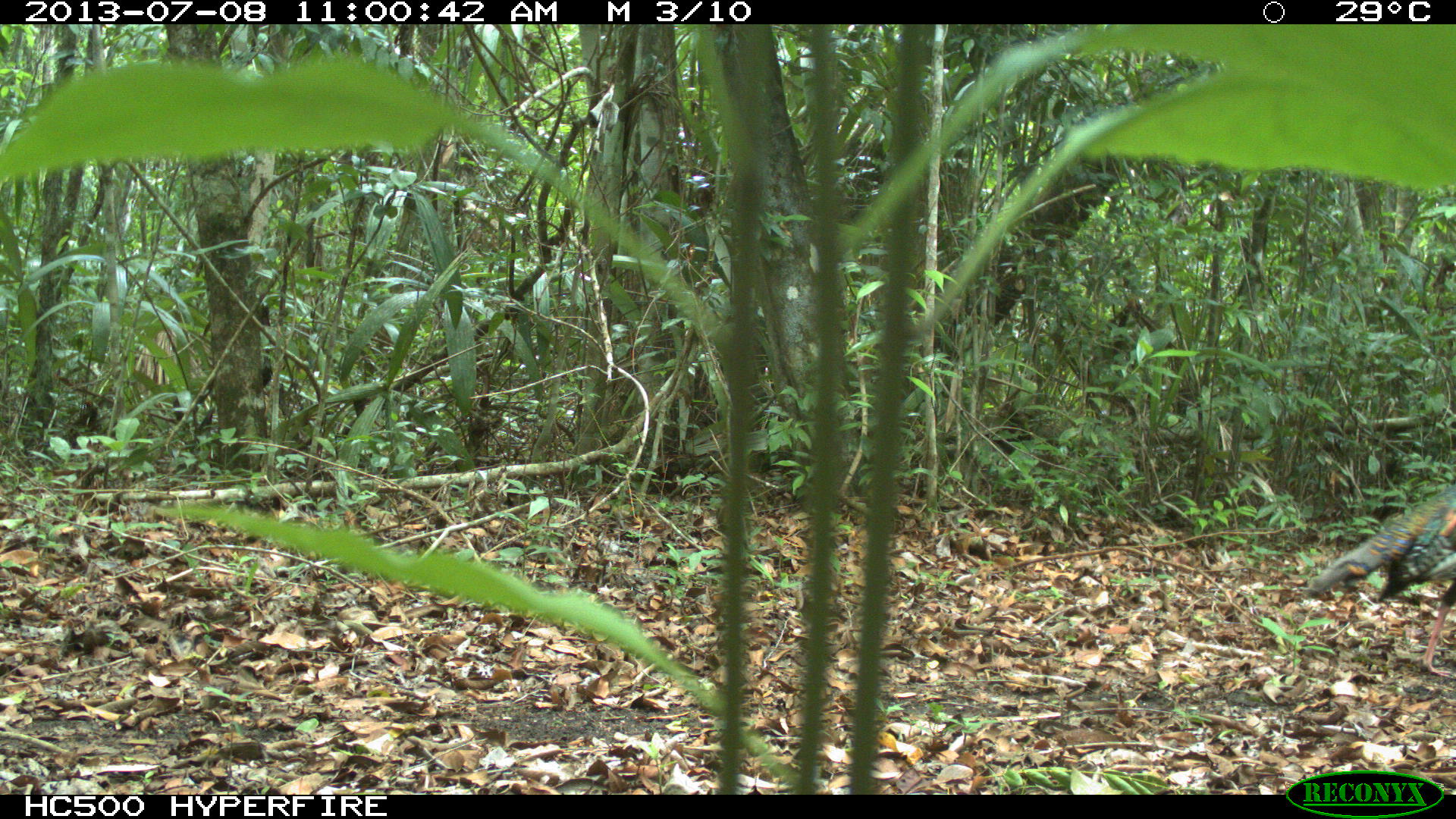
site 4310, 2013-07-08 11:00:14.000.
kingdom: Animalia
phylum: Chordata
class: Aves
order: Galliformes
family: Phasianidae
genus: Meleagris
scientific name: Meleagris ocellata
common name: ocellated turkey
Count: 1.